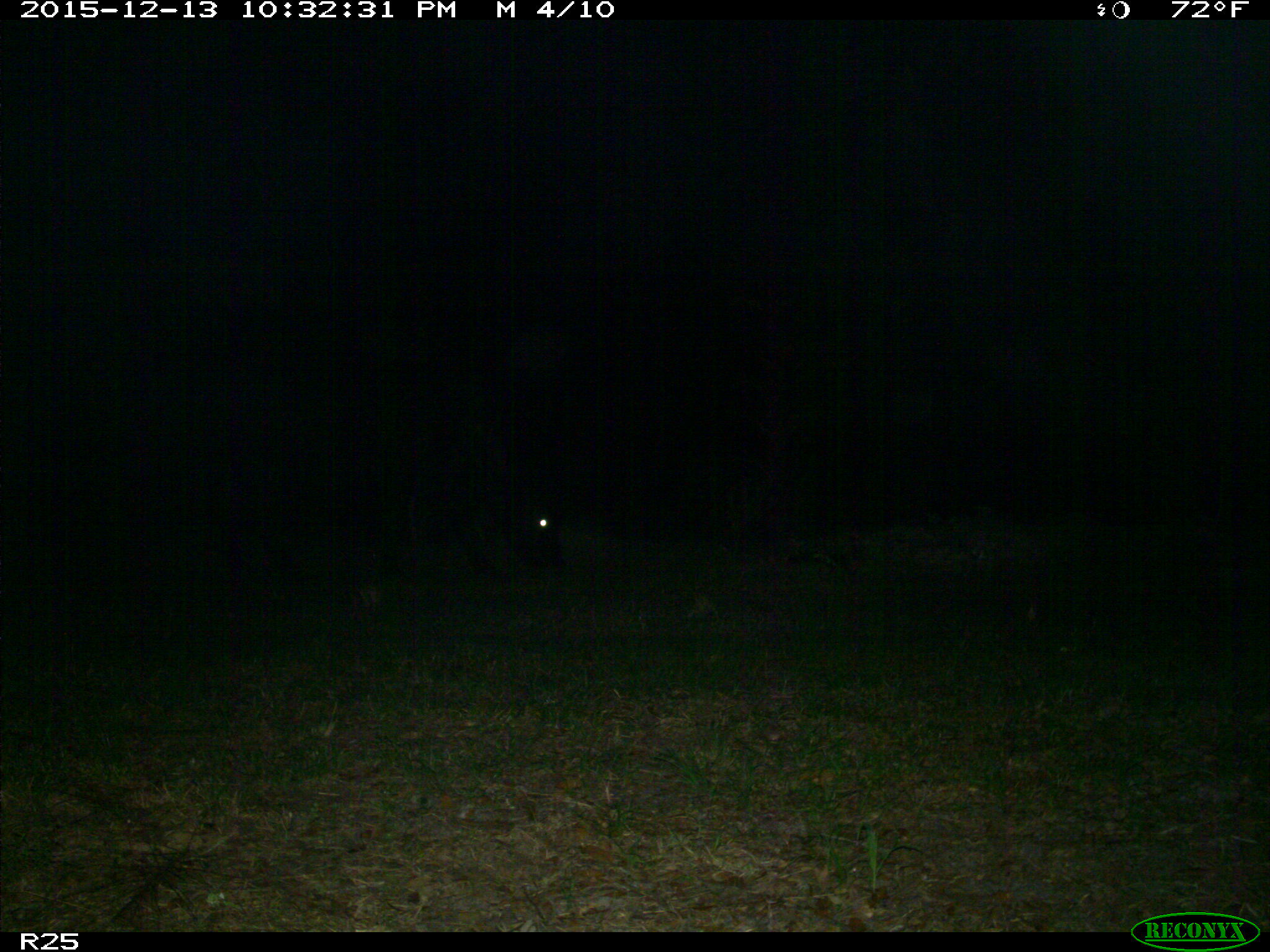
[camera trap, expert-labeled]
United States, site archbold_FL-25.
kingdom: Animalia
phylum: Chordata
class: Mammalia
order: Artiodactyla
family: Bovidae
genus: Bos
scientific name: Bos taurus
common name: domestic cow